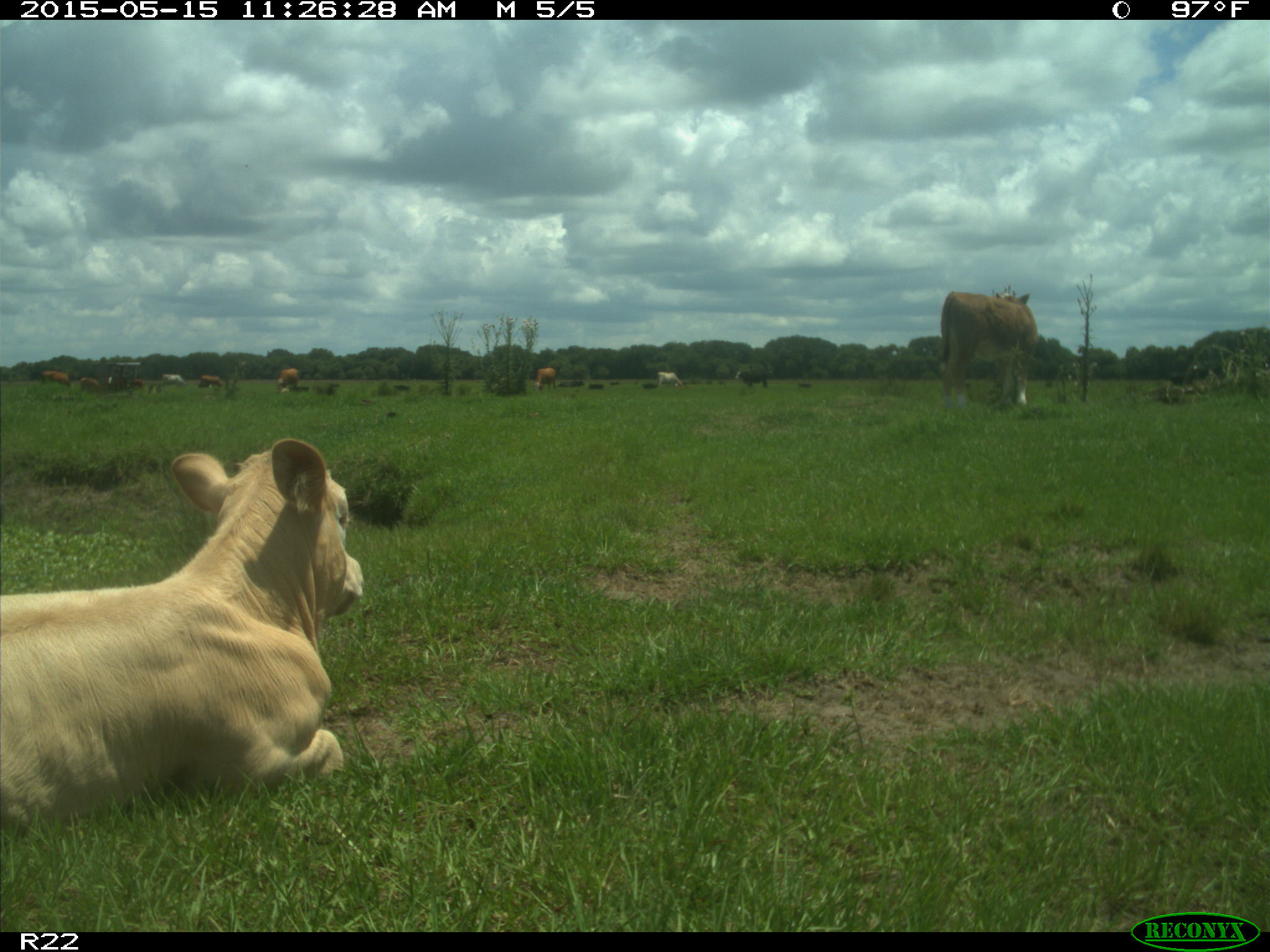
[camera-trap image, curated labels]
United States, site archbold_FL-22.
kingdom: Animalia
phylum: Chordata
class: Mammalia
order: Artiodactyla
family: Bovidae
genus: Bos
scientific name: Bos taurus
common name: domestic cow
Bos taurus (domestic cow).